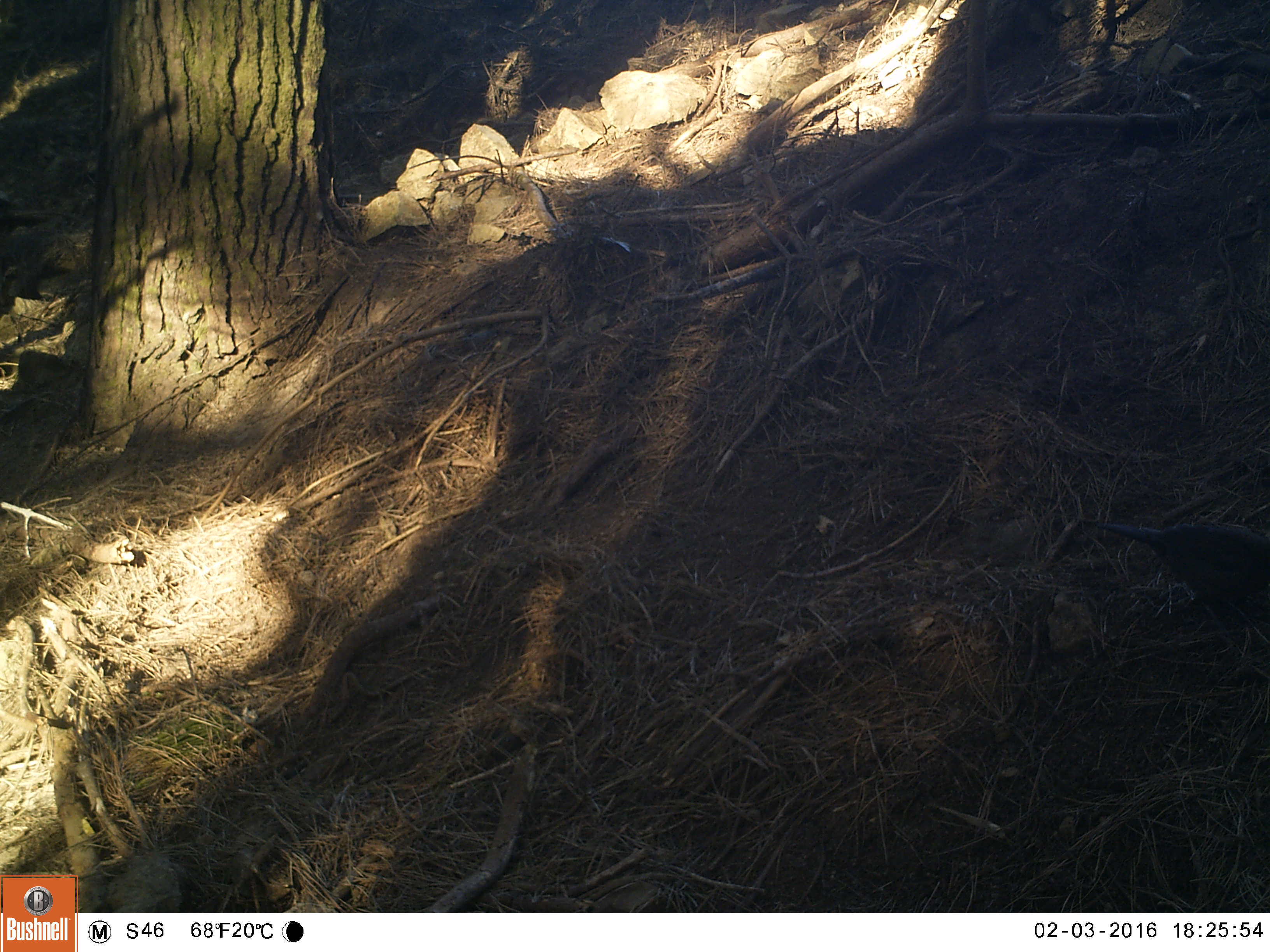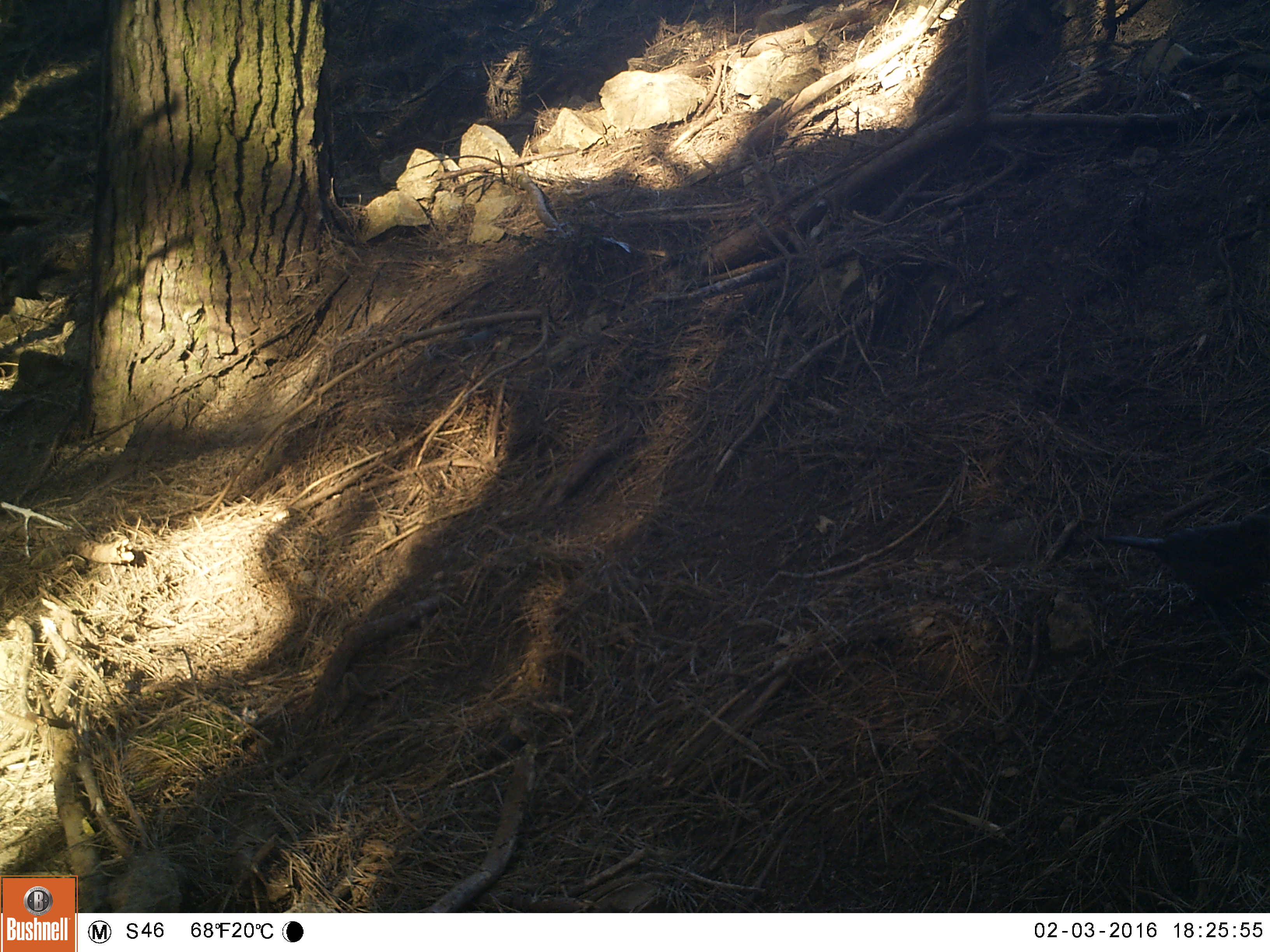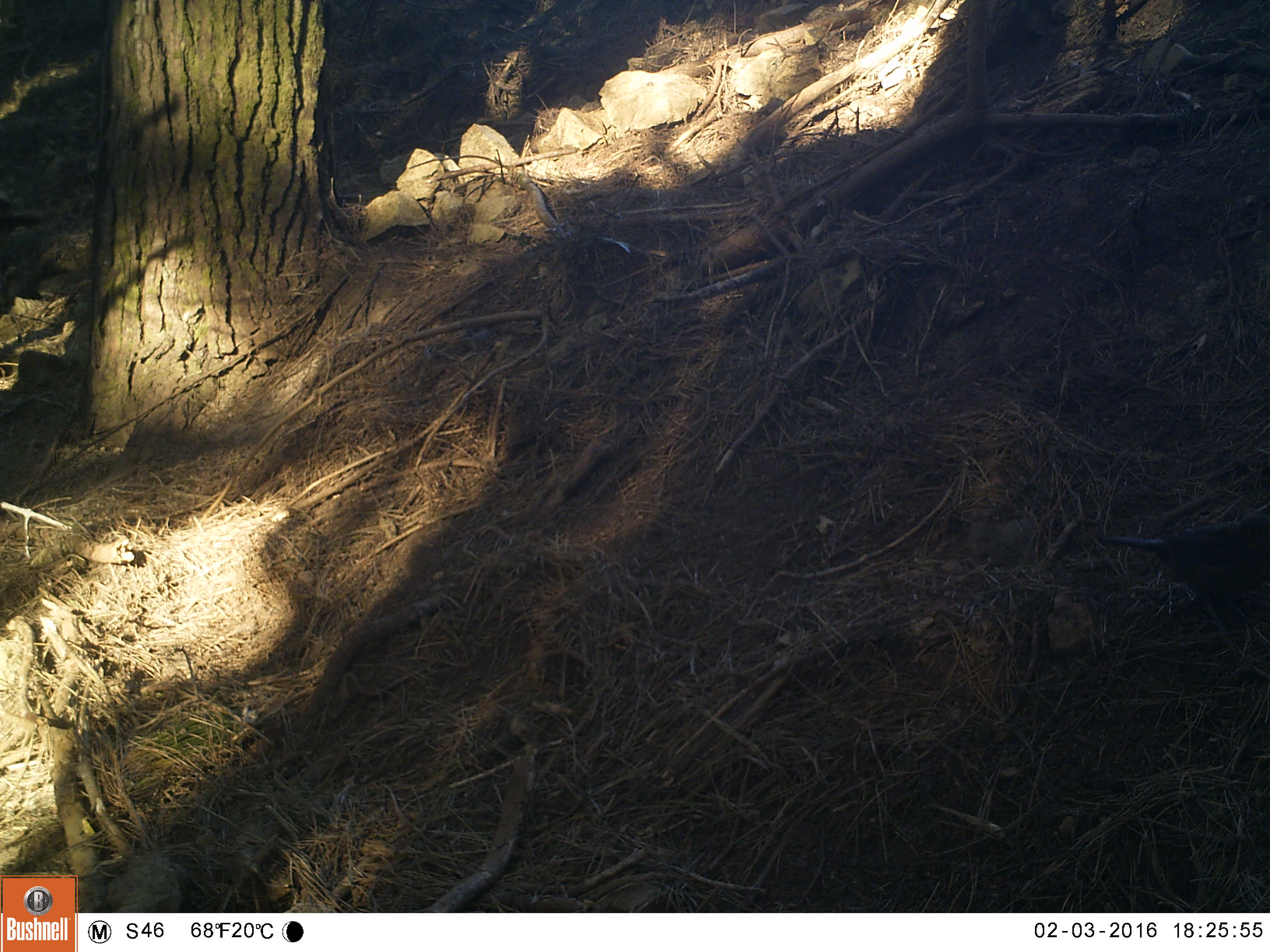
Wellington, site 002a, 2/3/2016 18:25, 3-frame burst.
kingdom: Animalia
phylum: Chordata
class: Aves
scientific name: Aves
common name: bird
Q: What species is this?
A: Bird (Aves).